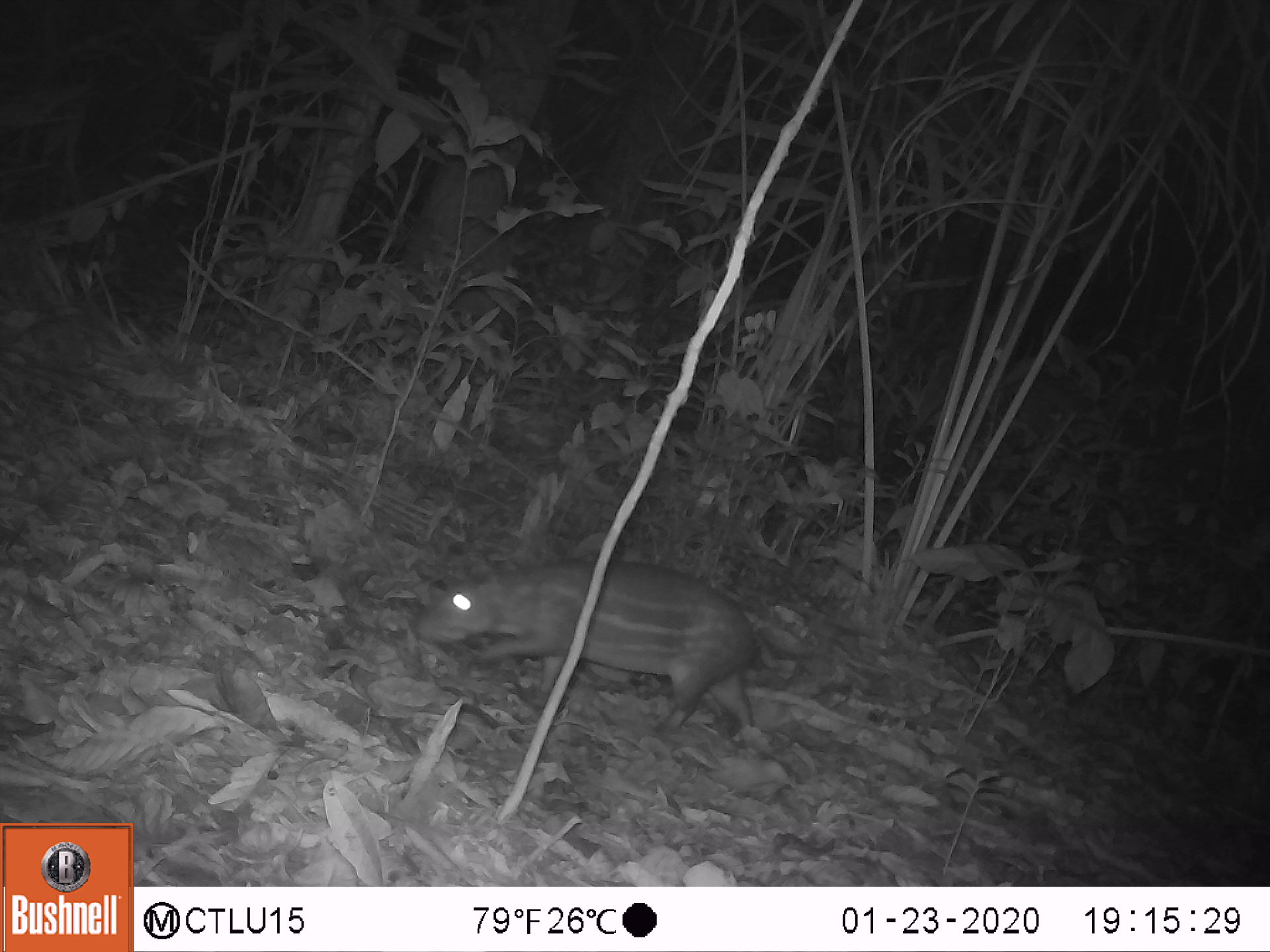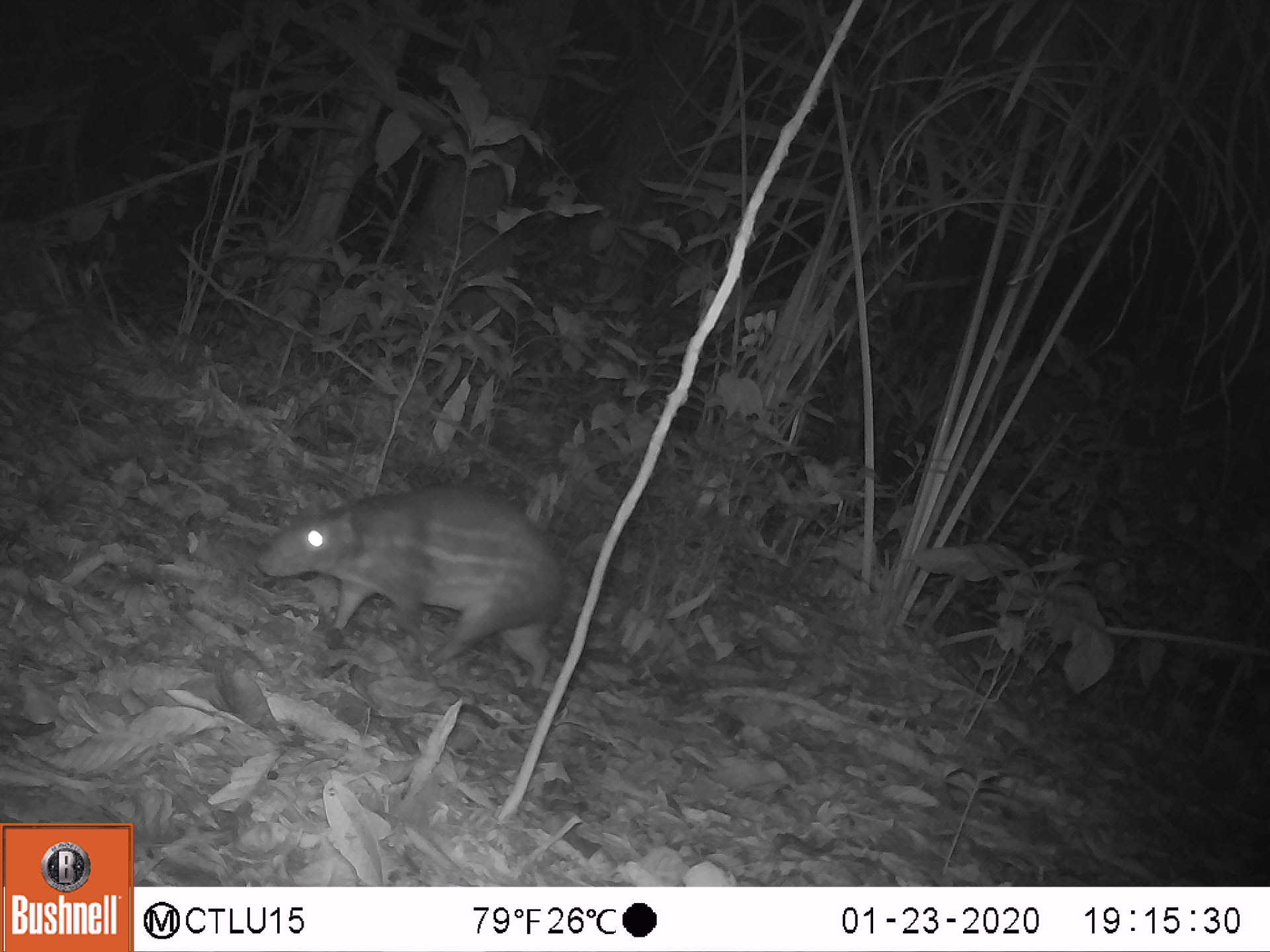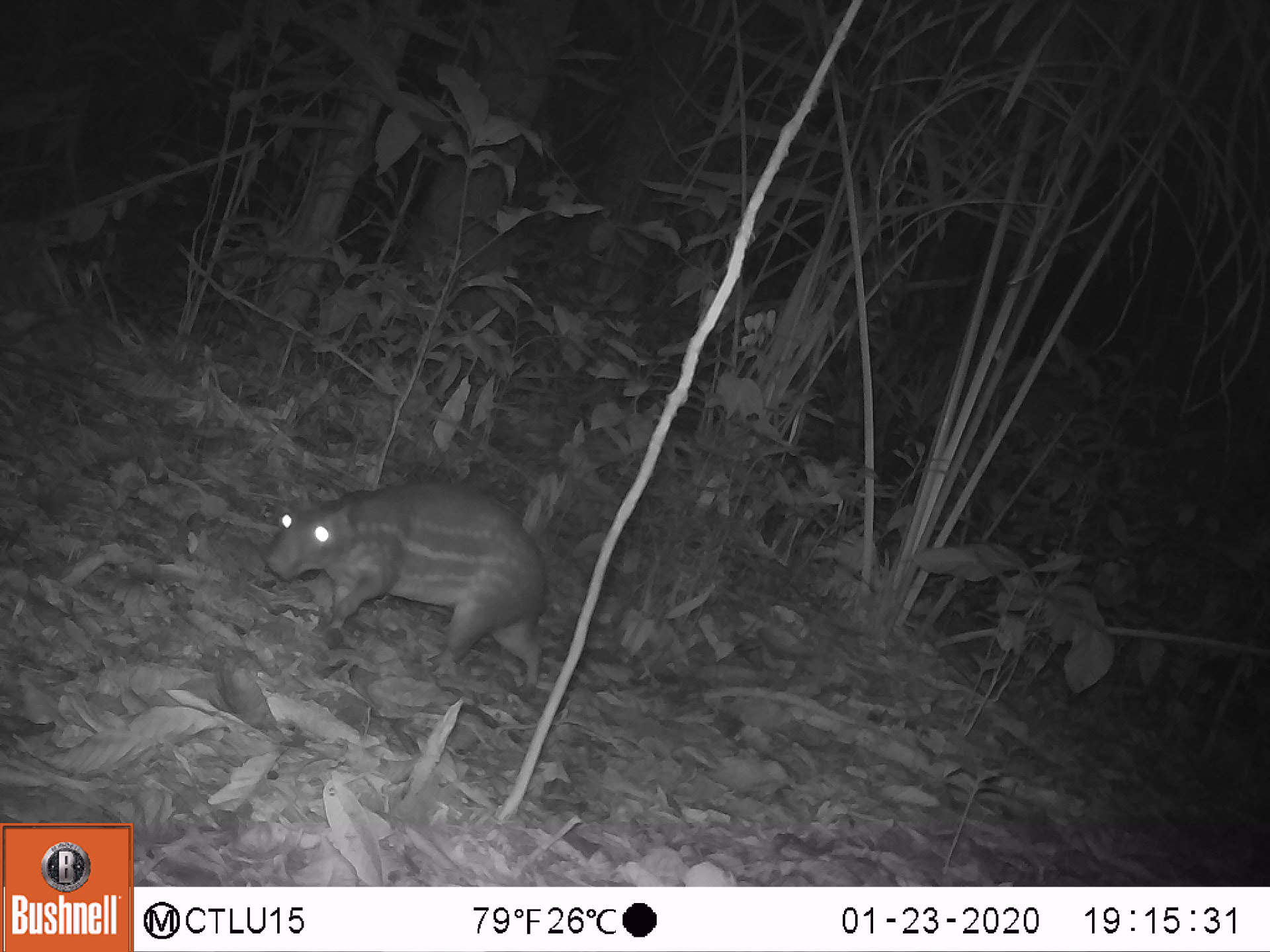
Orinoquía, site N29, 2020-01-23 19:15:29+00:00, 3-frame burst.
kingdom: Animalia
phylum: Chordata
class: Mammalia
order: Rodentia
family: Cuniculidae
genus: Cuniculus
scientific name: Cuniculus paca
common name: spotted paca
Spotted paca (Cuniculus paca).